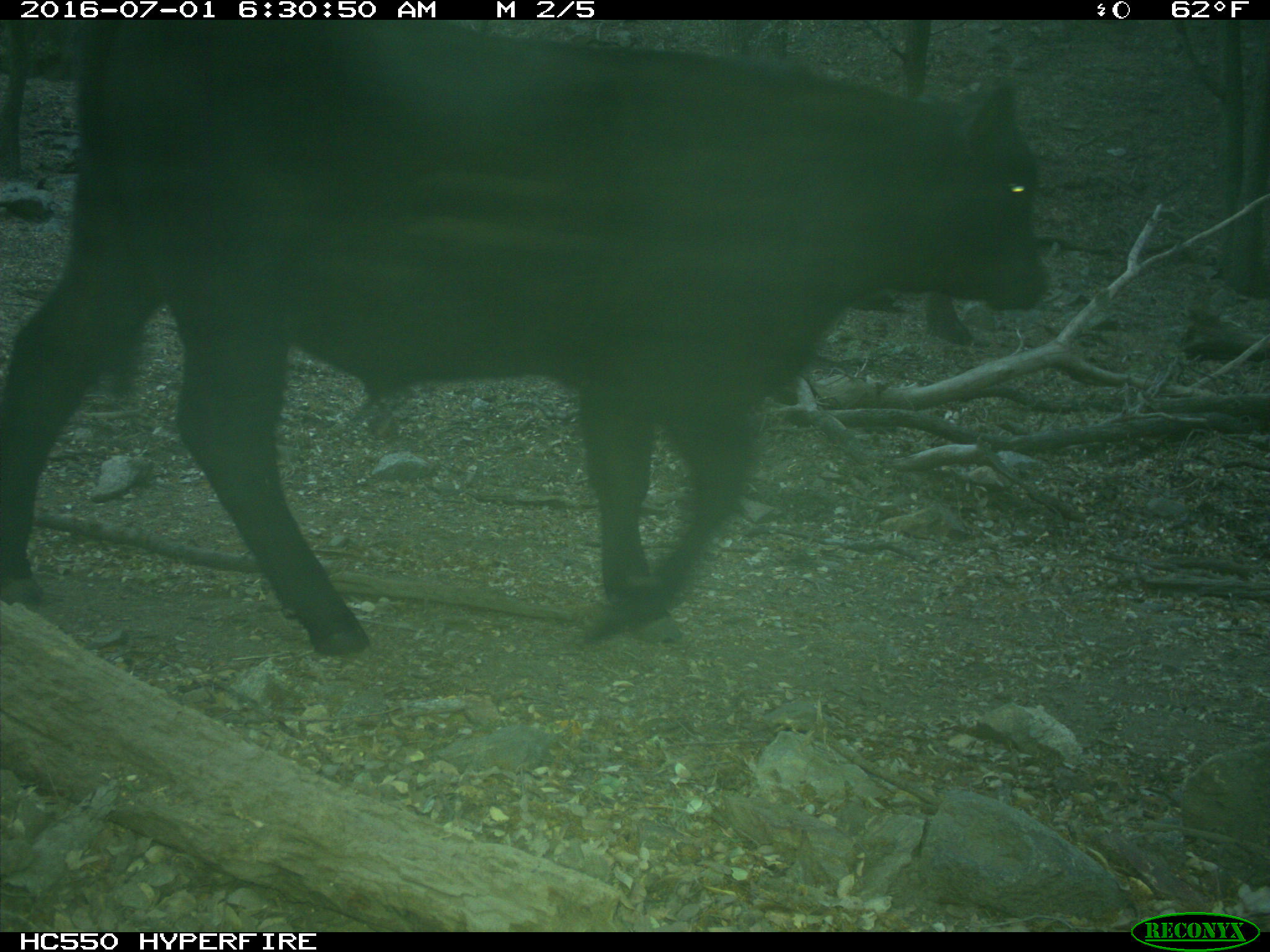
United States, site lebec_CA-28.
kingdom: Animalia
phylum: Chordata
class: Mammalia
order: Artiodactyla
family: Bovidae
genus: Bos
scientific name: Bos taurus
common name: domestic cow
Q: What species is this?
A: Bos taurus (domestic cow).